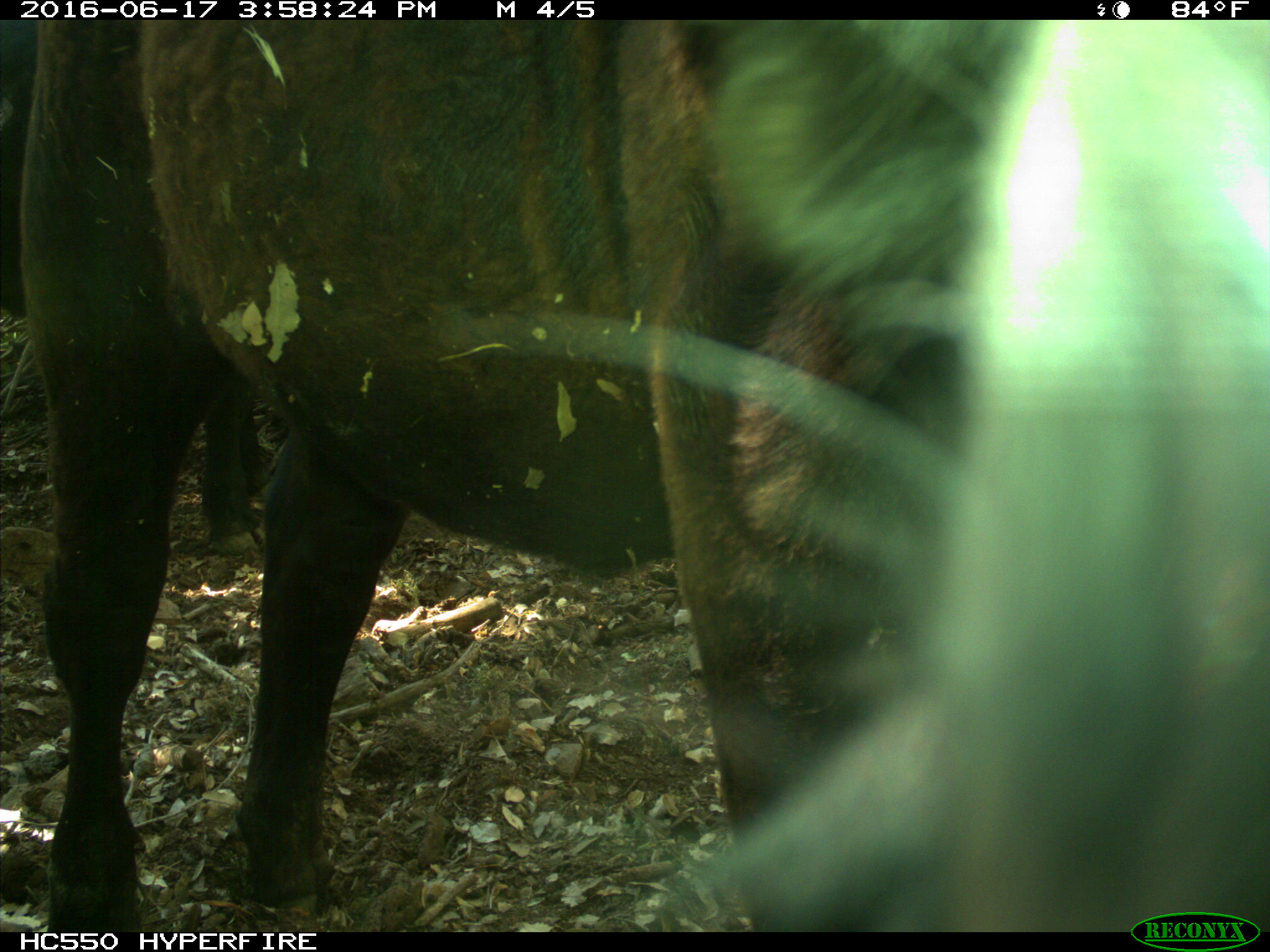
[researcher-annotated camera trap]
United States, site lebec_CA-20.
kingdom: Animalia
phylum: Chordata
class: Mammalia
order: Artiodactyla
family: Bovidae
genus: Bos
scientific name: Bos taurus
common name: domestic cow